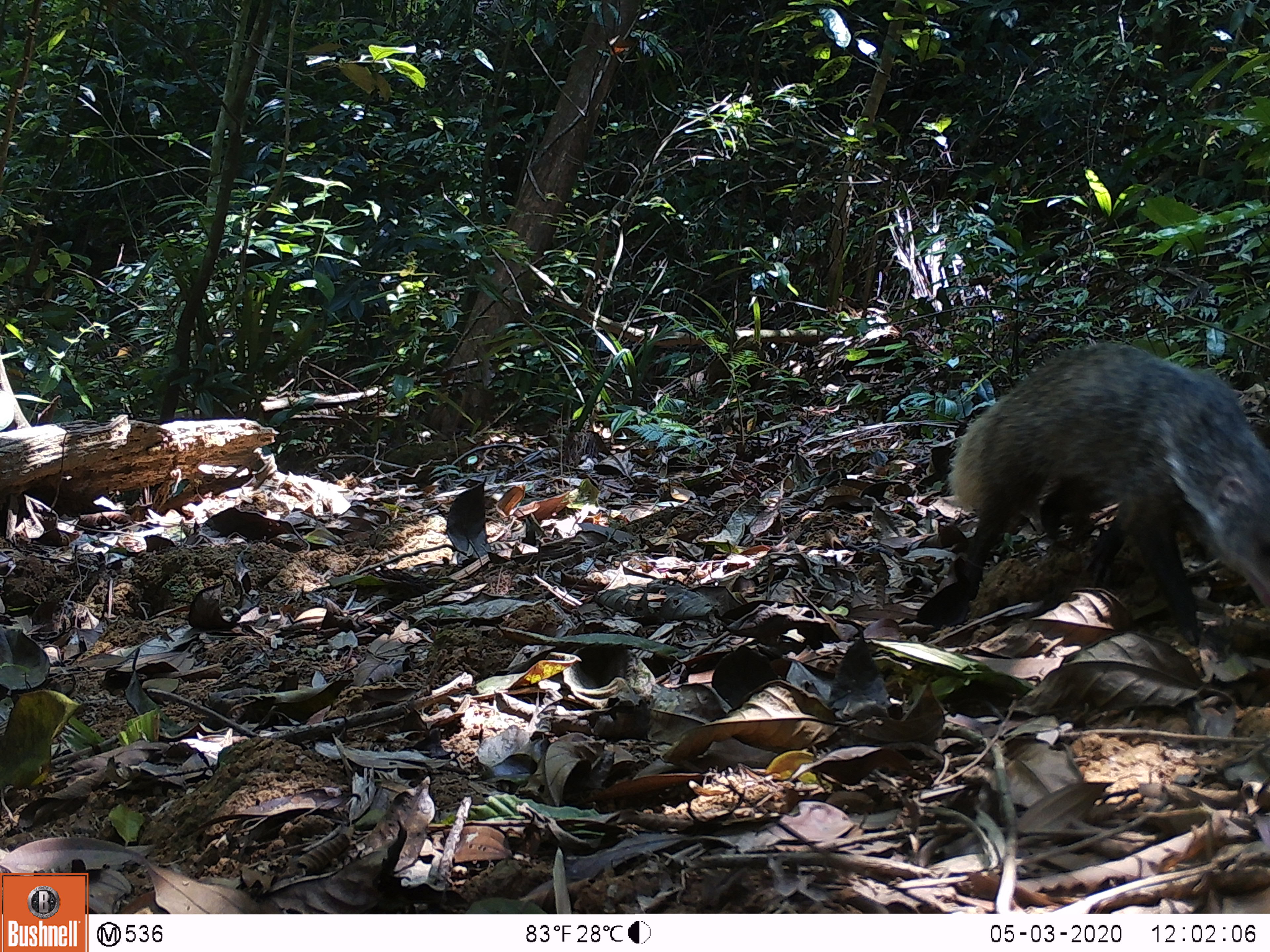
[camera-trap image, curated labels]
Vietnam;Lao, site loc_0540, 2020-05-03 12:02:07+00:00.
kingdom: Animalia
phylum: Chordata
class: Mammalia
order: Carnivora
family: Herpestidae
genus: Urva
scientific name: Urva urva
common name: crab-eating mongoose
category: crab eating mongoose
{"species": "crab eating mongoose (crab-eating mongoose) (Urva urva)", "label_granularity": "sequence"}